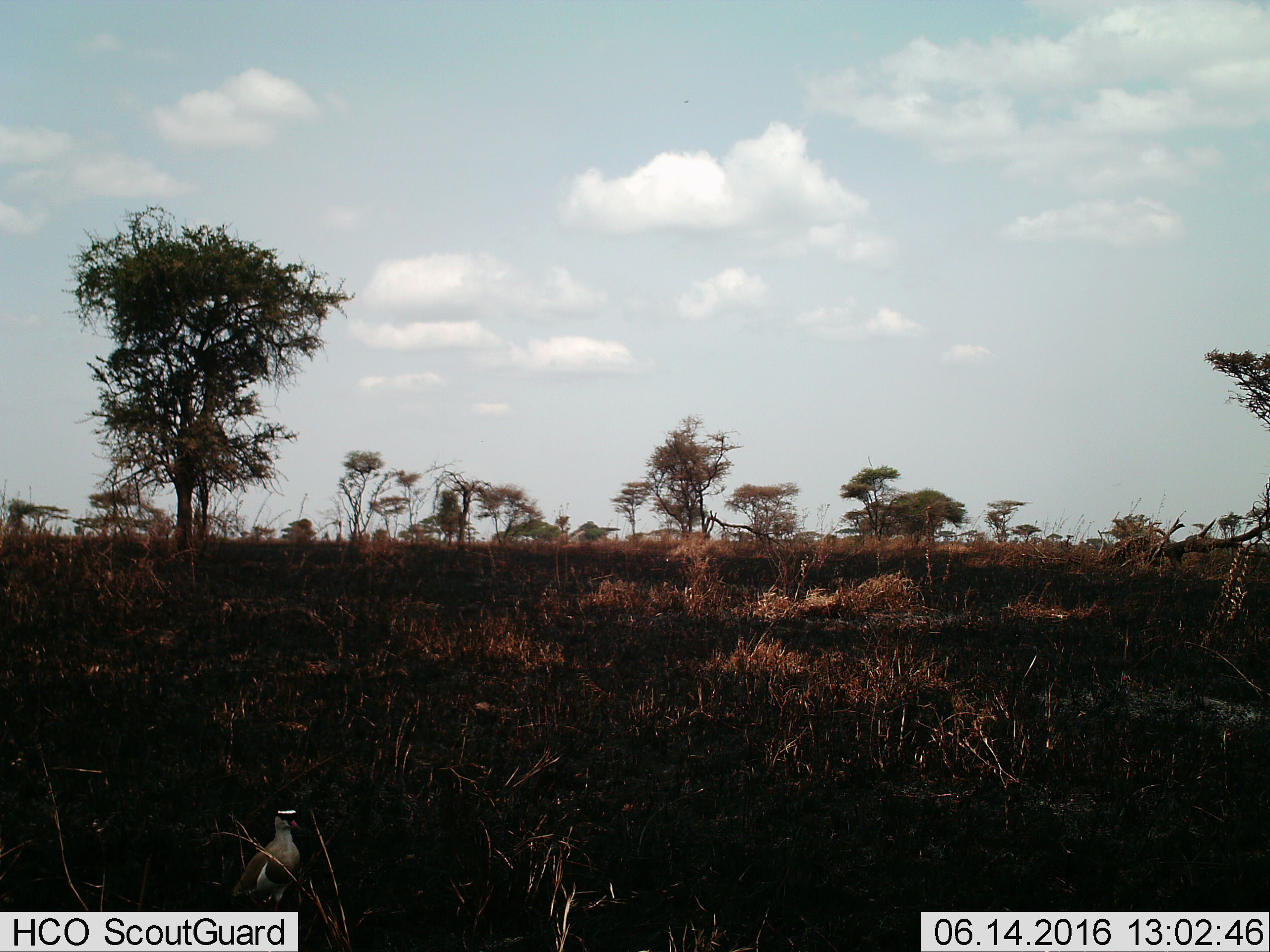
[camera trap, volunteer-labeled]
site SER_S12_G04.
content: unidentified animal